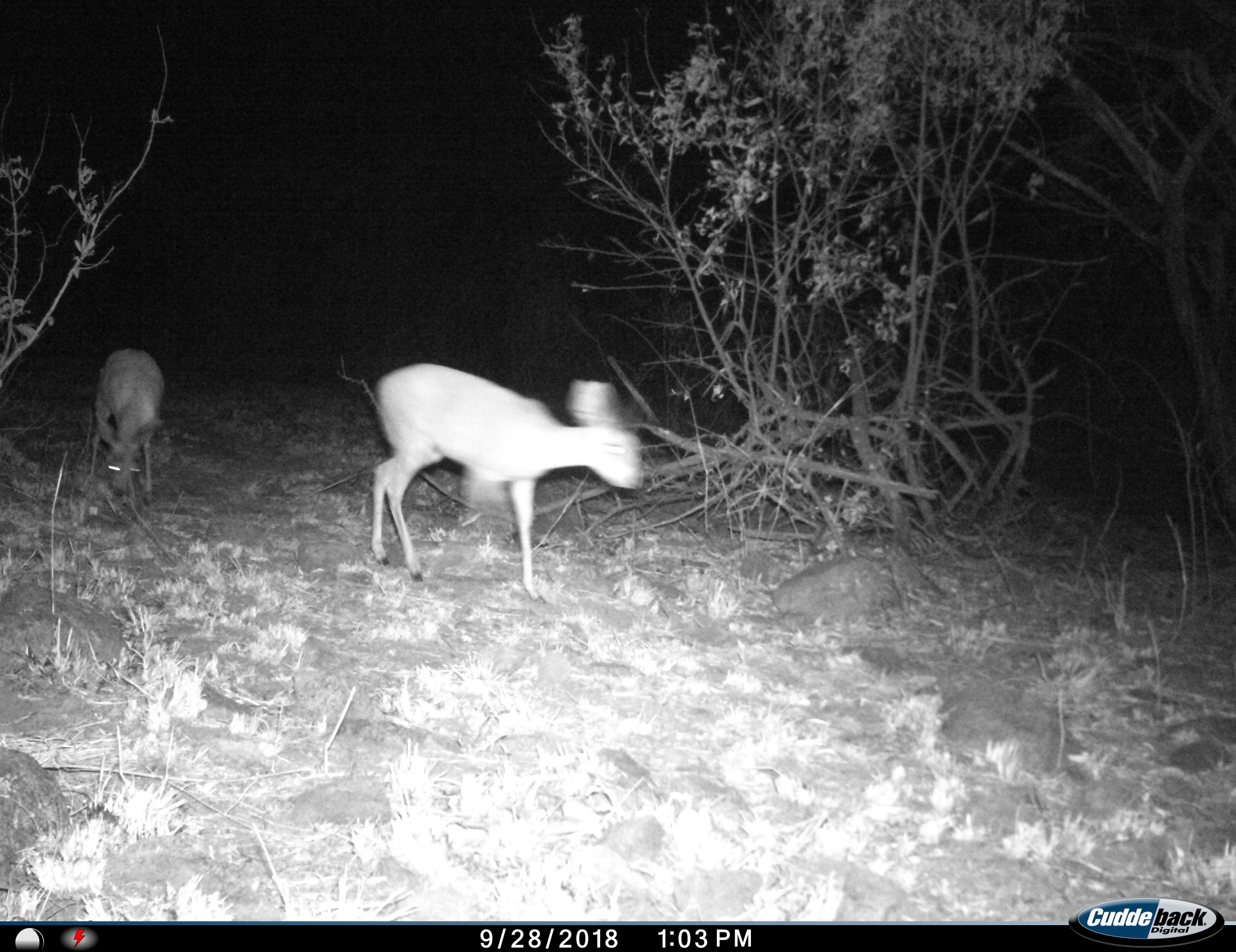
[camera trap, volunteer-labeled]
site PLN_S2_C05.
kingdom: Animalia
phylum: Chordata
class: Mammalia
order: Artiodactyla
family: Bovidae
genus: Raphicerus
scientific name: Raphicerus campestris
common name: steenbok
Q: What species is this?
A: Steenbok (Raphicerus campestris).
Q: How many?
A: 2.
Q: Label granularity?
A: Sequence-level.